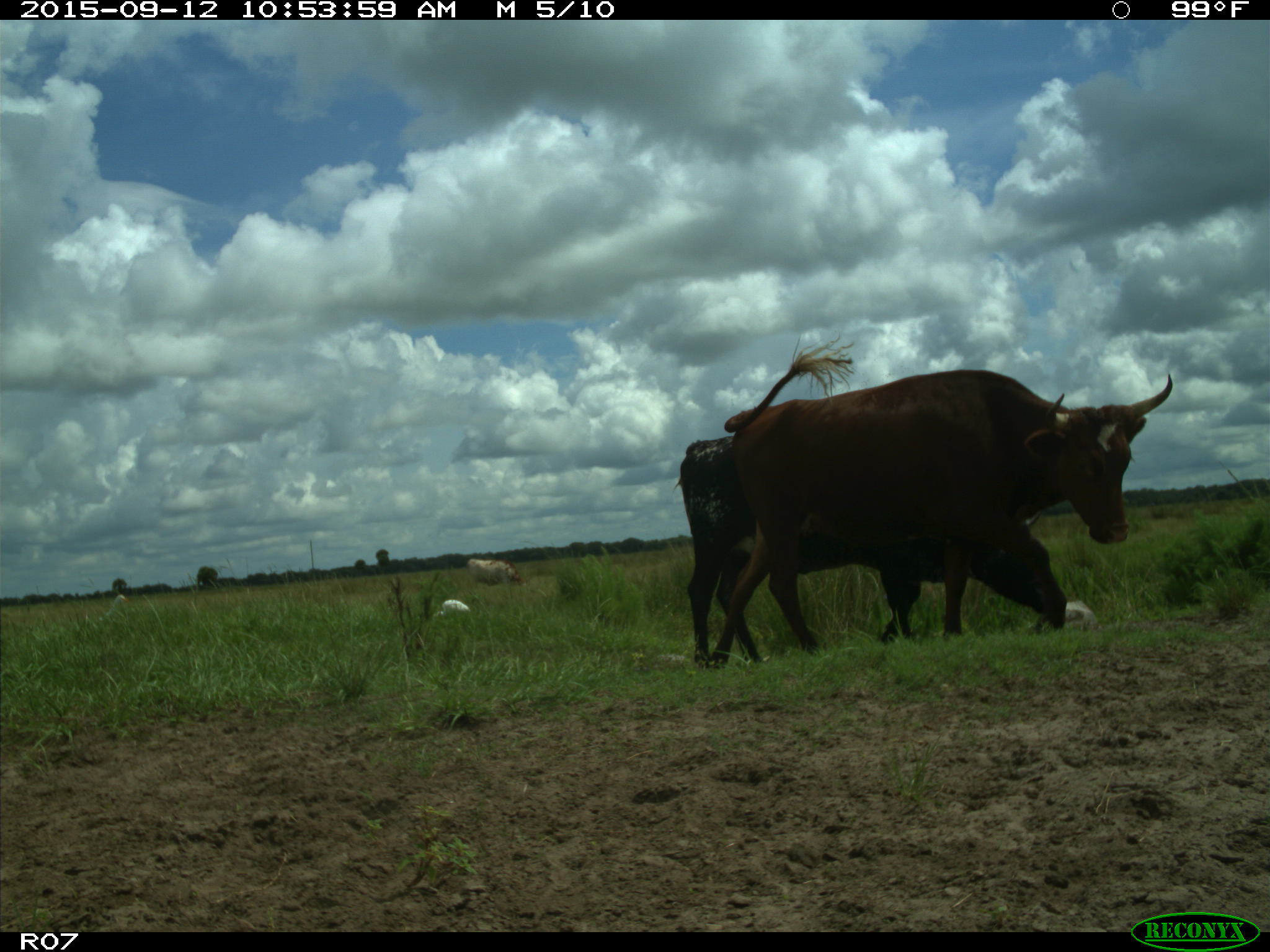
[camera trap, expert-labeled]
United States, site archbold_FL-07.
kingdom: Animalia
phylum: Chordata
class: Mammalia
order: Artiodactyla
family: Bovidae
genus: Bos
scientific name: Bos taurus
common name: domestic cow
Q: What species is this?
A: Bos taurus (domestic cow).